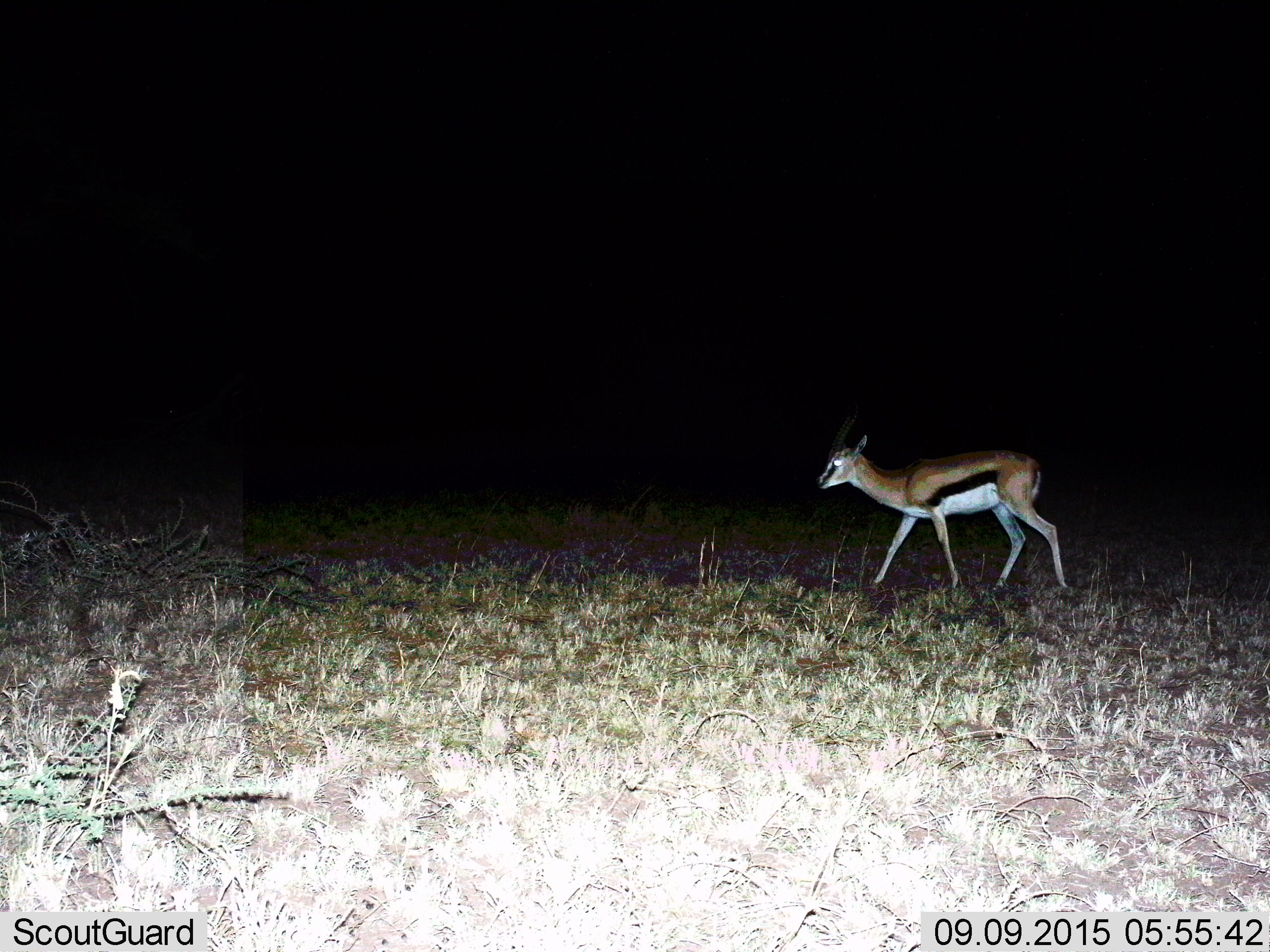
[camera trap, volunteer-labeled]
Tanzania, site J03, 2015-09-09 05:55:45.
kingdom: Animalia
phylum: Chordata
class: Mammalia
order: Artiodactyla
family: Bovidae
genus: Eudorcas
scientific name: Eudorcas thomsonii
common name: thomson's gazelle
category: gazellethomsons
Gazellethomsons (thomson's gazelle) (Eudorcas thomsonii), count 1. Behavior (volunteer vote fractions): standing 10%, resting 0%, moving 90%, interacting 0%. Young present (vote fraction): 10%. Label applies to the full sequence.